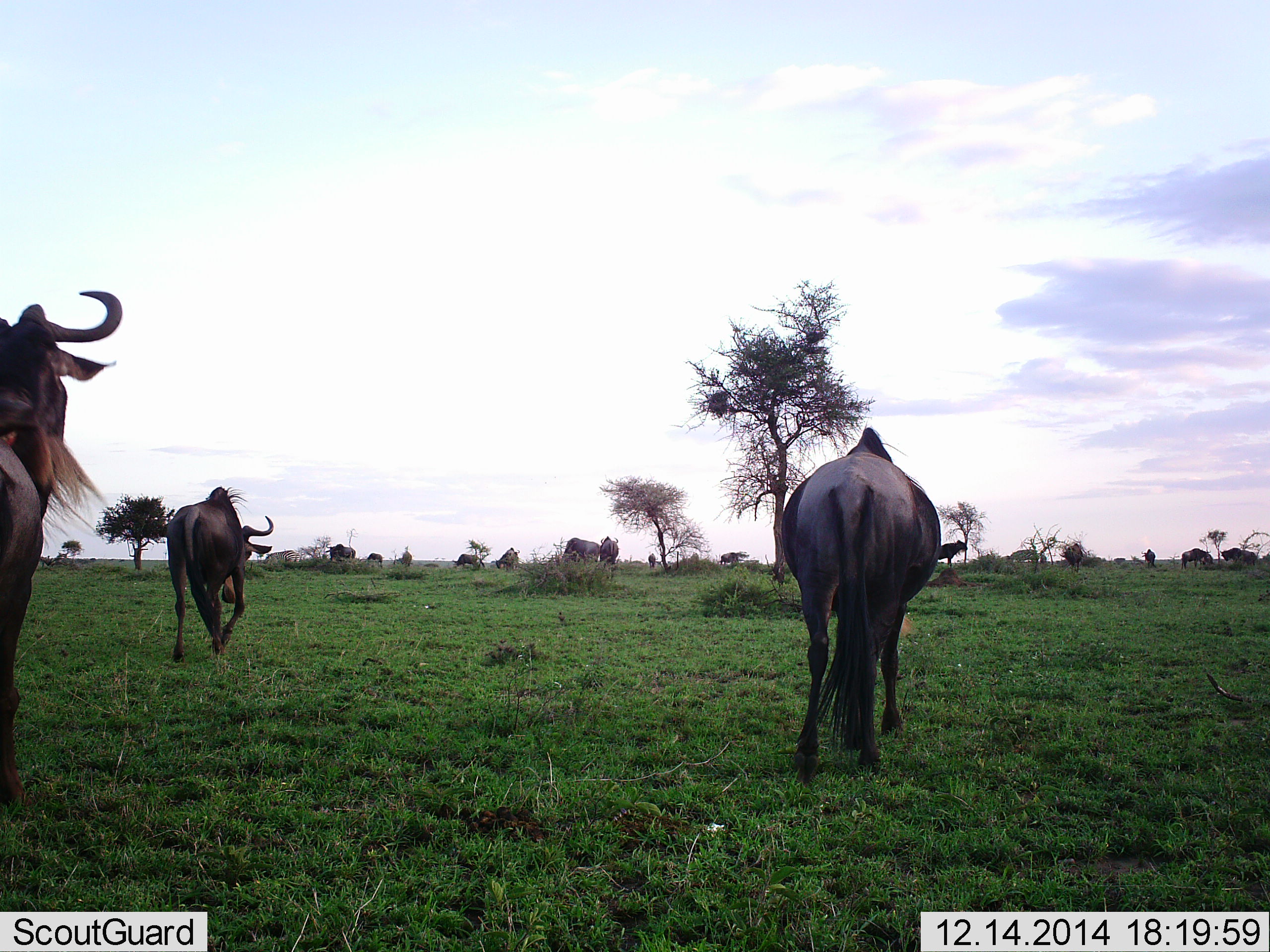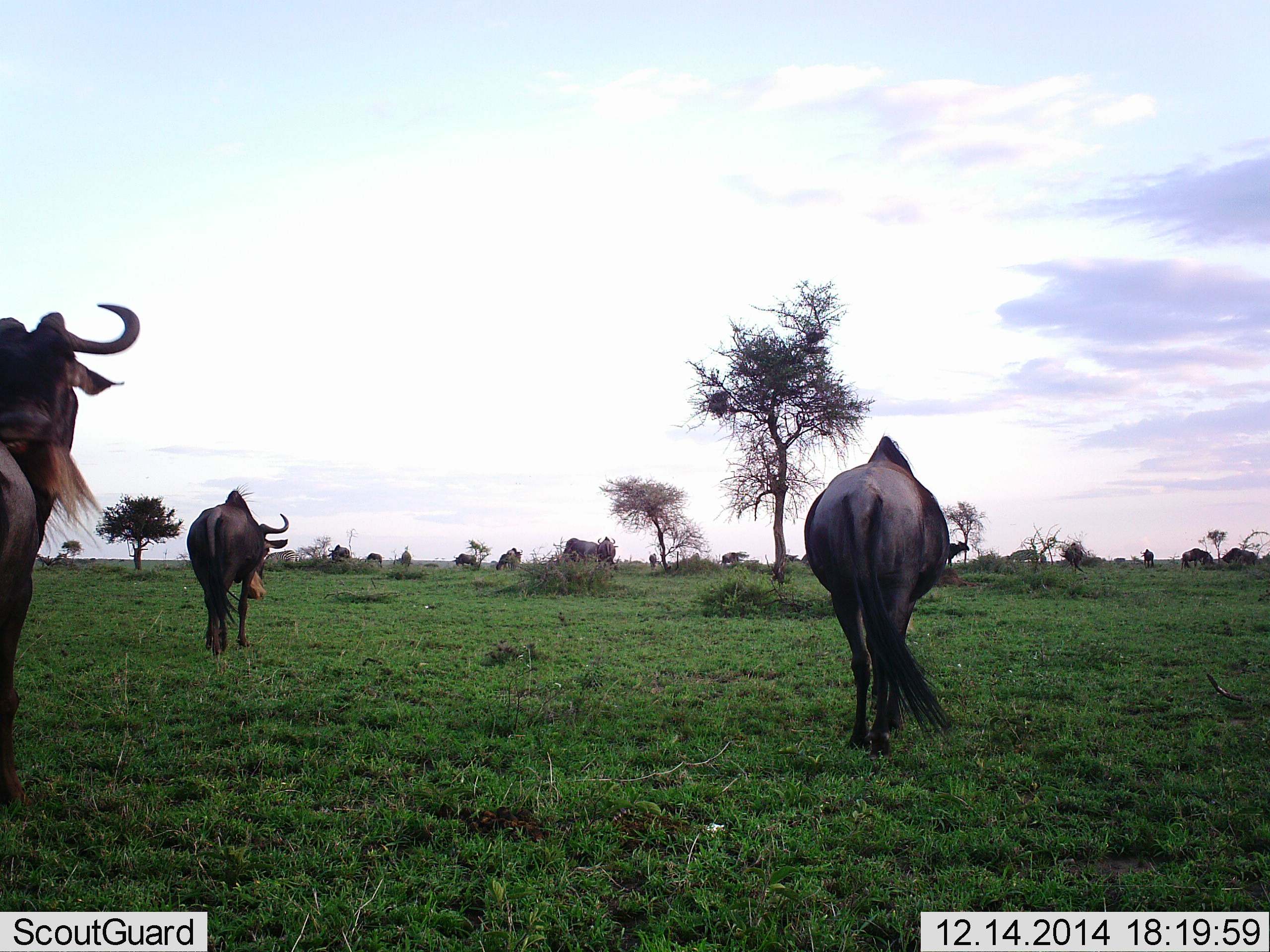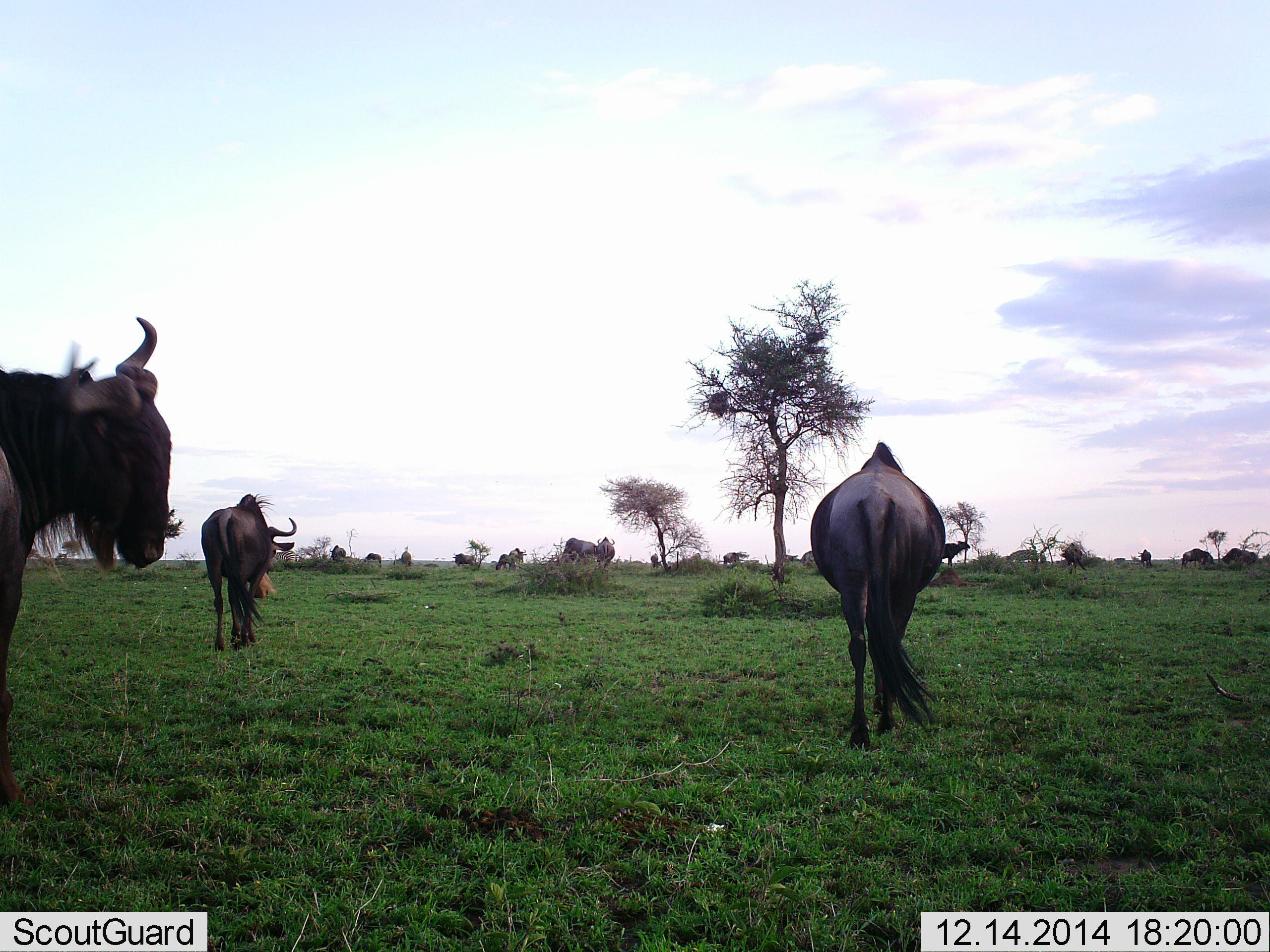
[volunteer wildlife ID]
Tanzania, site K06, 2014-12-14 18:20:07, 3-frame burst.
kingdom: Animalia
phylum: Chordata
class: Mammalia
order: Artiodactyla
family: Bovidae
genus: Connochaetes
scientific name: Connochaetes taurinus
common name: blue wildebeest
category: wildebeest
Wildebeest (blue wildebeest) (Connochaetes taurinus), count 11-50. Behavior (volunteer vote fractions): standing 45%, resting 0%, moving 100%, interacting 0%. Young present (vote fraction): 0%. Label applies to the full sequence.